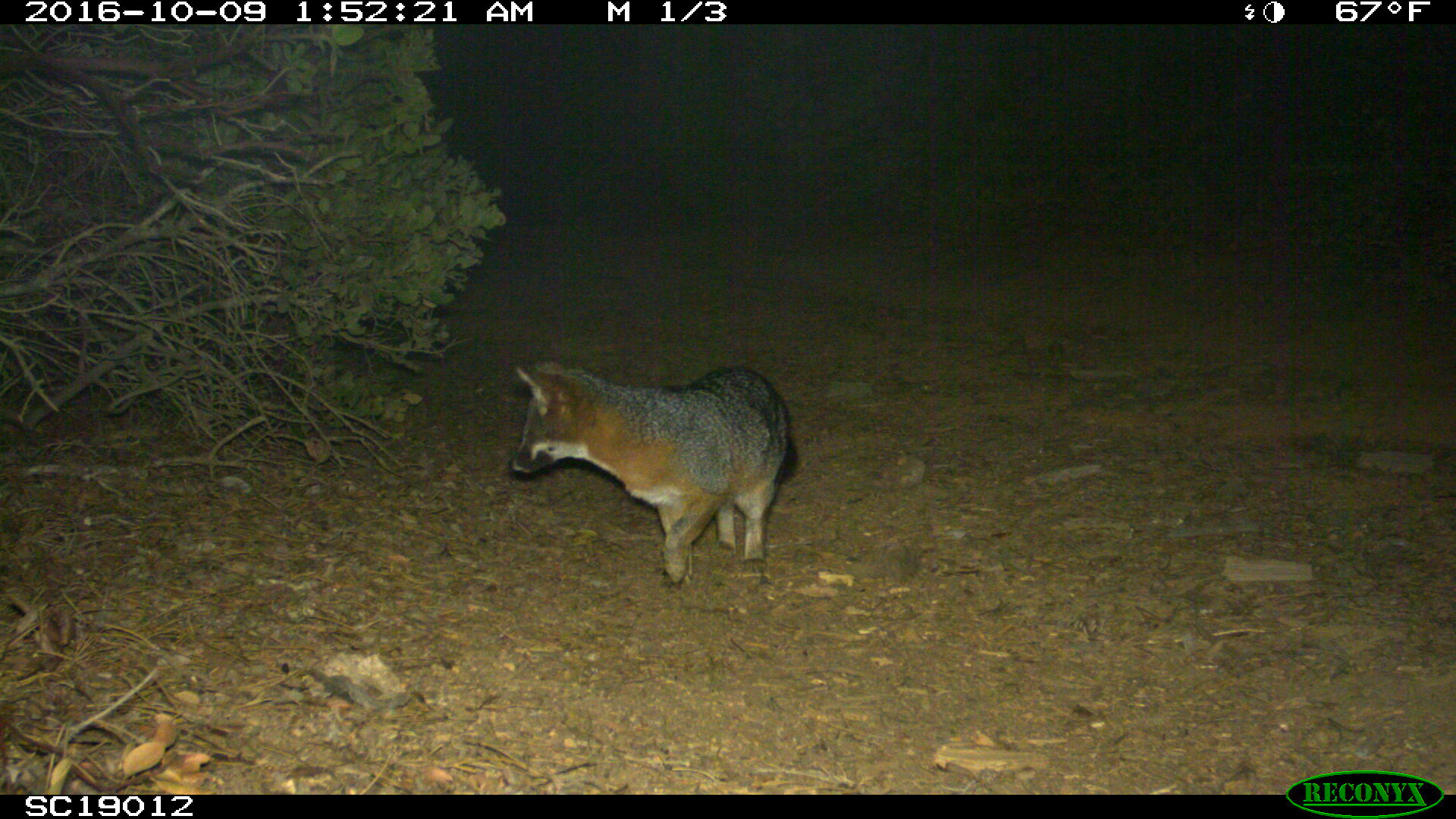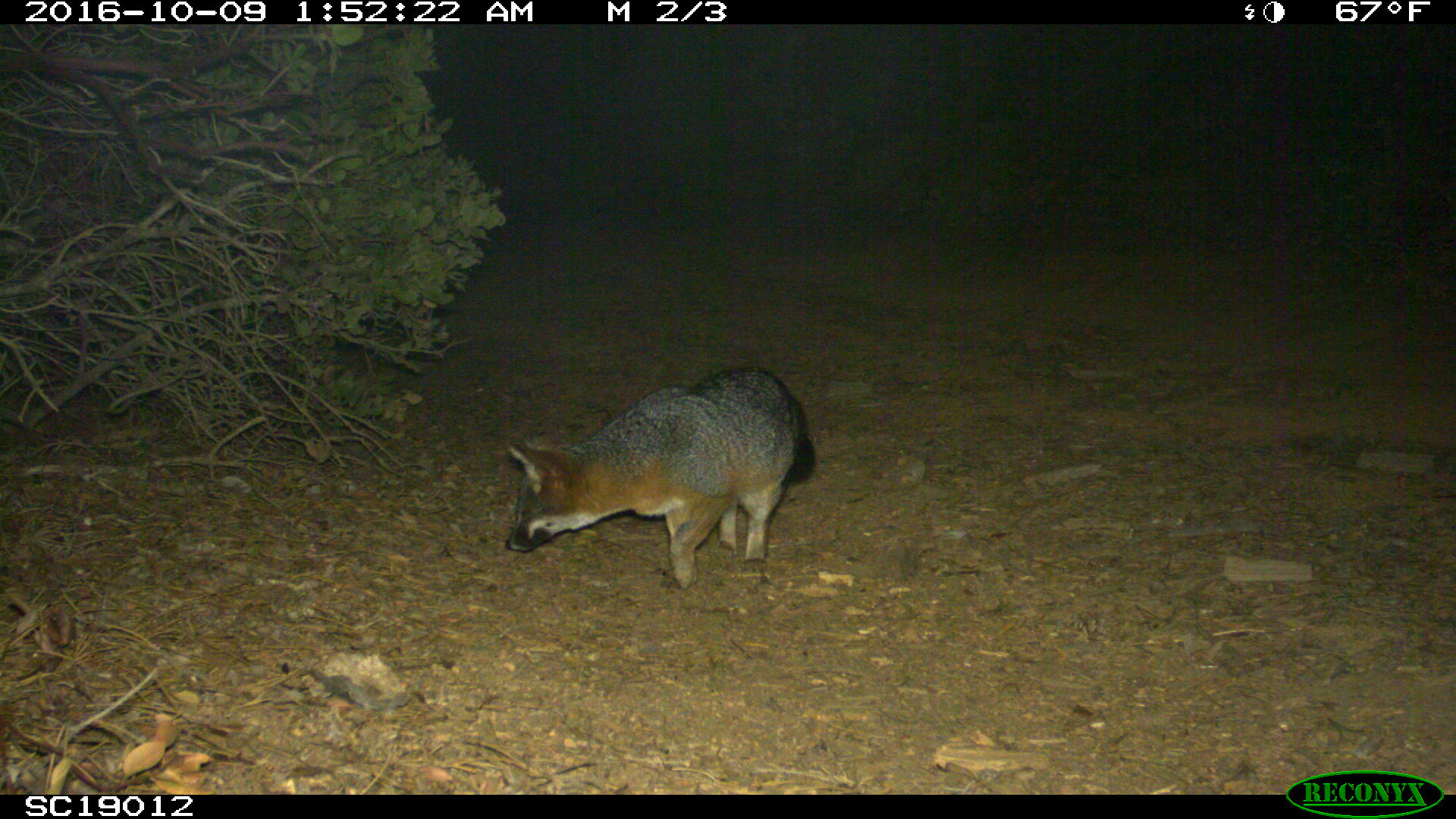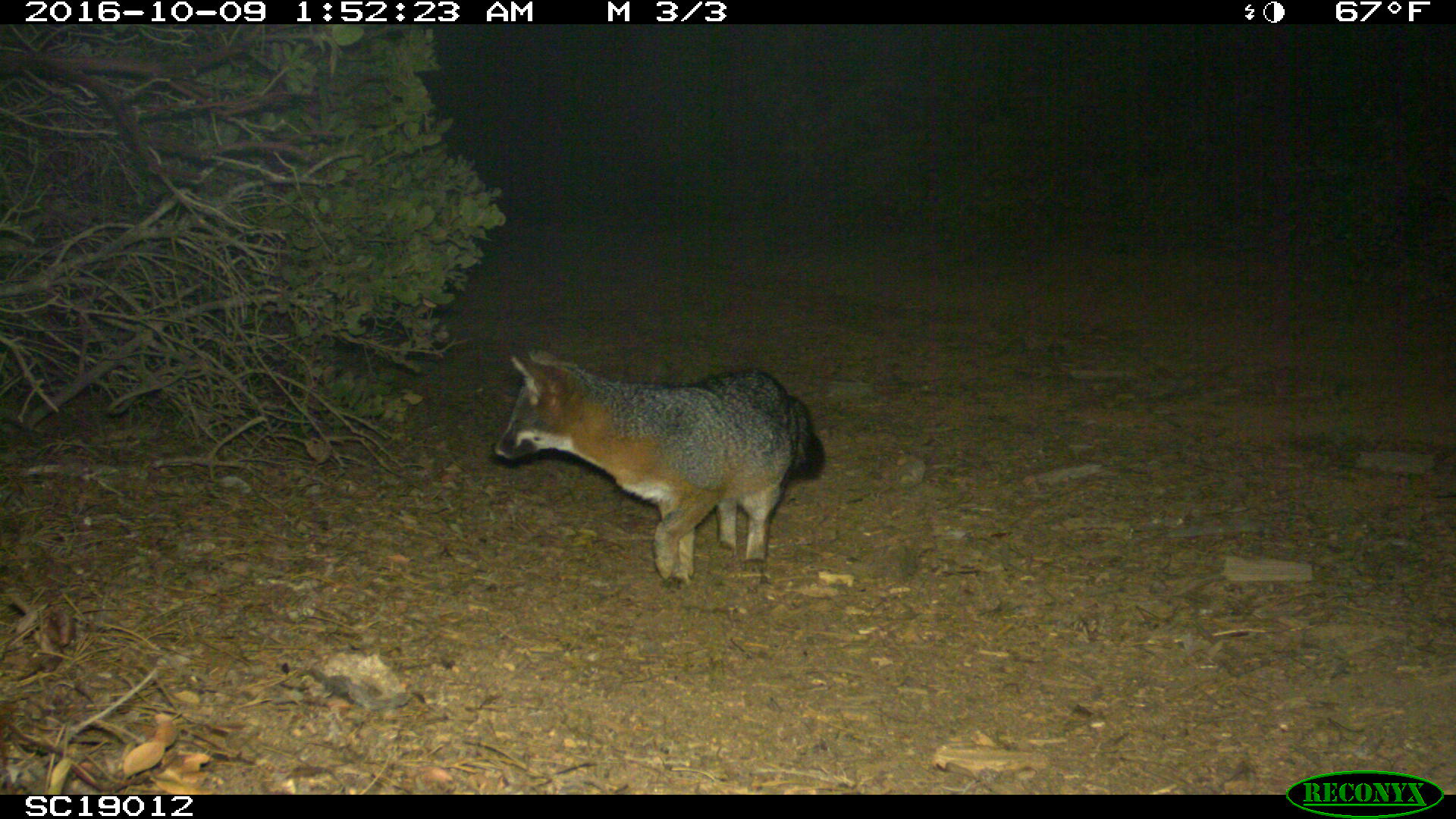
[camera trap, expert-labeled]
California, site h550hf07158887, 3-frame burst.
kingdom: Animalia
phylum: Chordata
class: Mammalia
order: Carnivora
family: Canidae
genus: Urocyon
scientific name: Urocyon littoralis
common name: island fox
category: fox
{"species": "fox (island fox) (Urocyon littoralis)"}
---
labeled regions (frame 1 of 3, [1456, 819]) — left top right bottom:
fox: 511 362 799 585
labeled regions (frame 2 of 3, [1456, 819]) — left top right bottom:
fox: 506 366 814 590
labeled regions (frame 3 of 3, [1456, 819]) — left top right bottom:
fox: 491 348 824 589